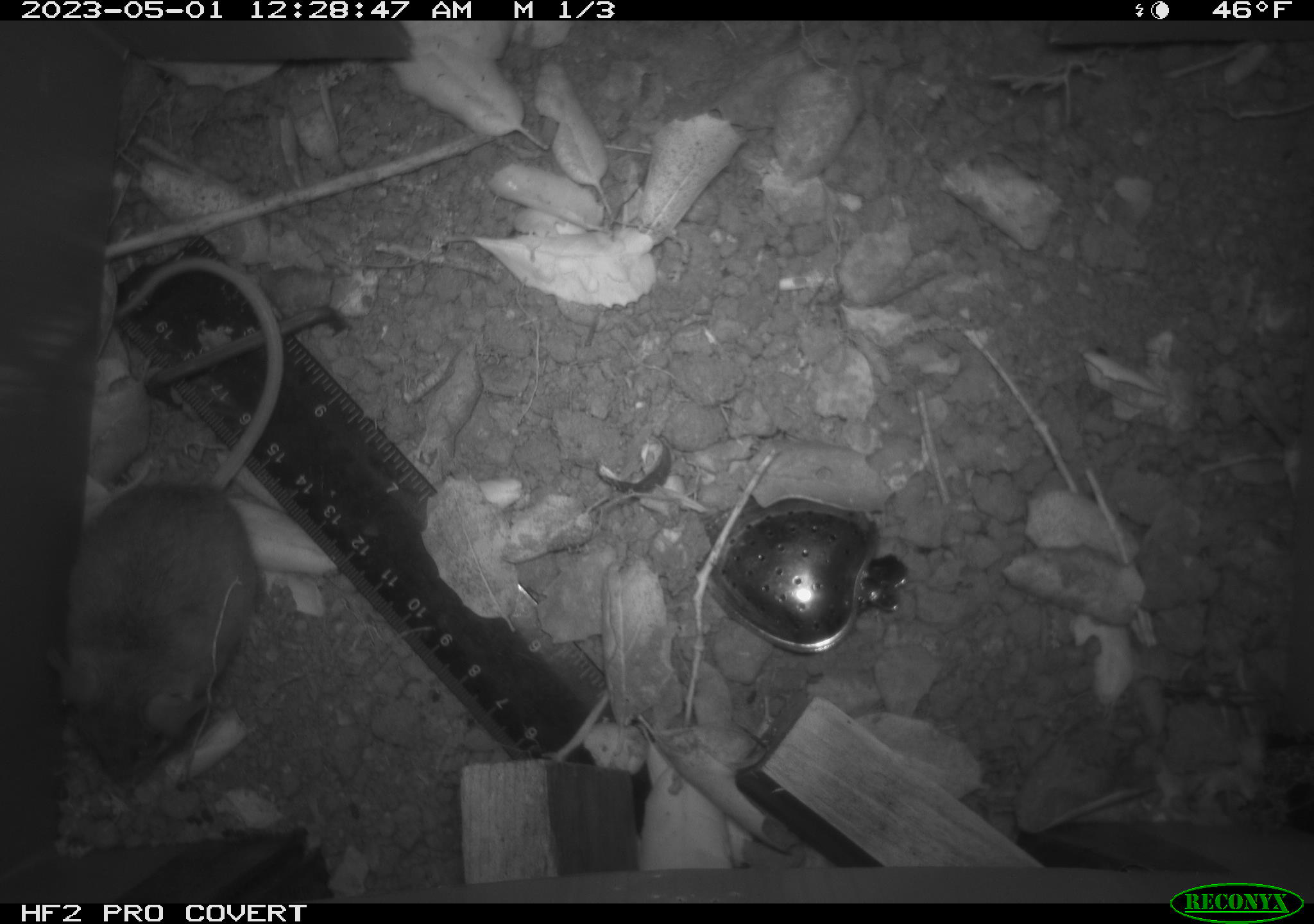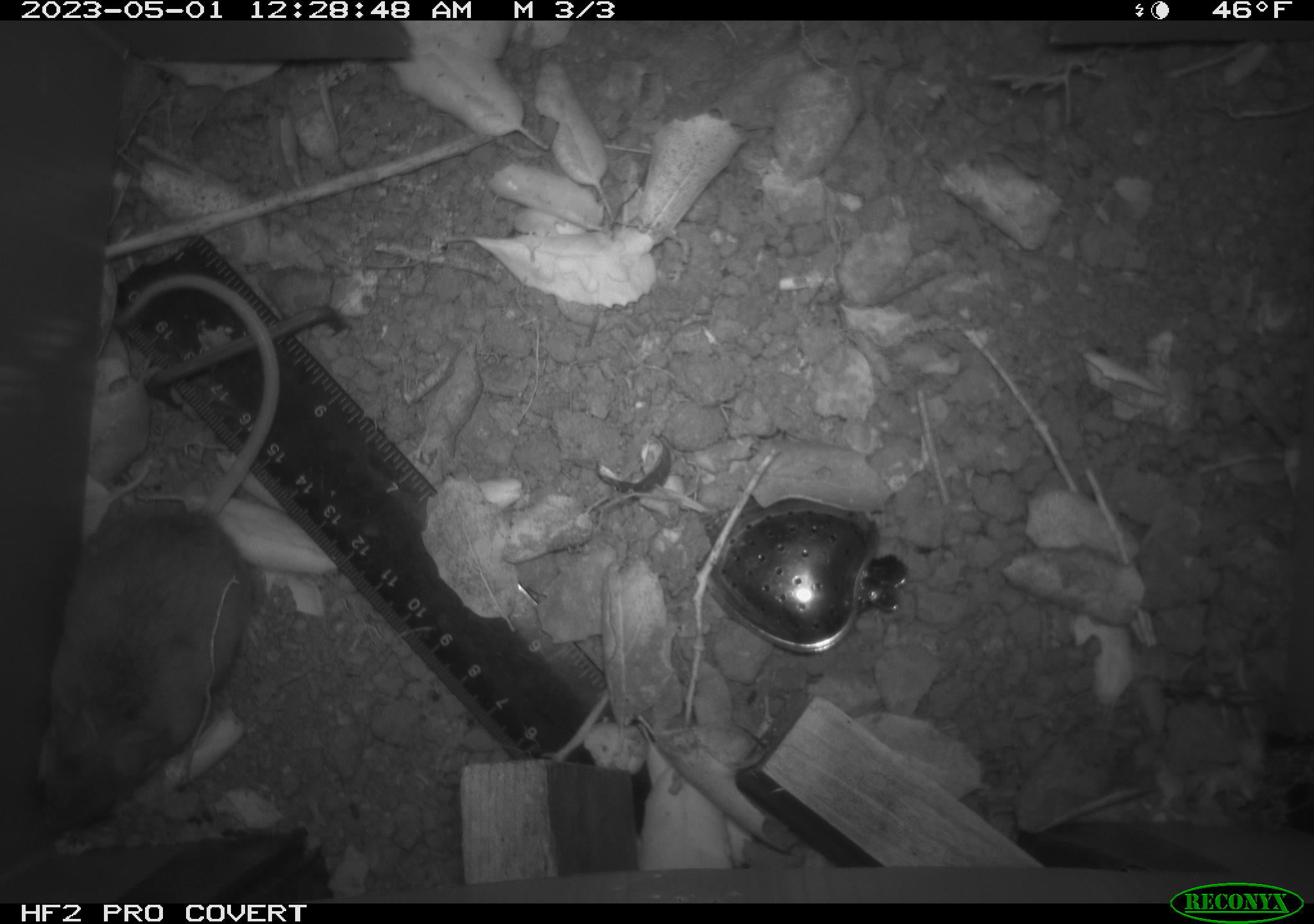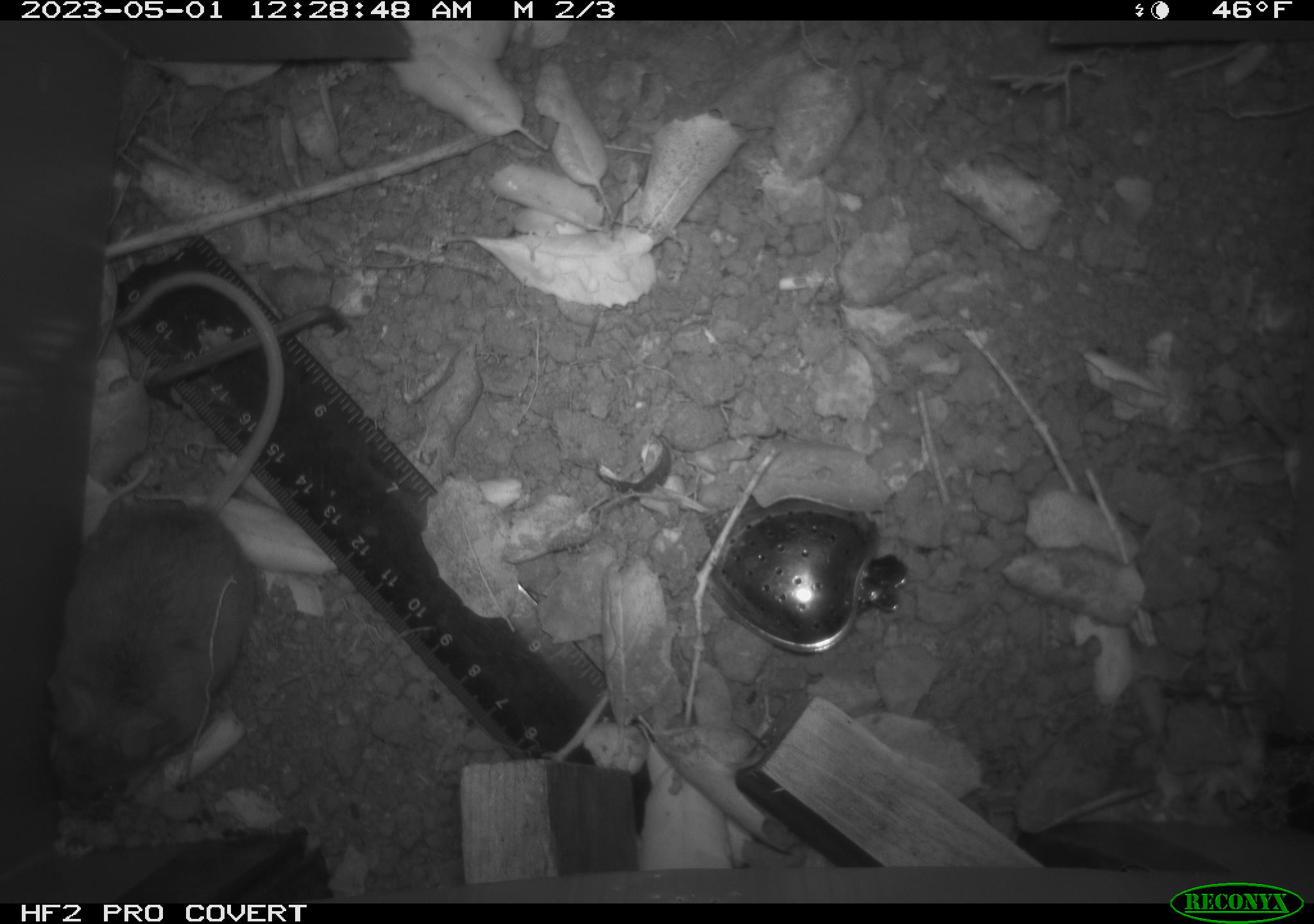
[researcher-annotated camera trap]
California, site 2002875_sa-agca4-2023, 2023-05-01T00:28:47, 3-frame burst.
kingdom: Animalia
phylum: Chordata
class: Mammalia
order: Rodentia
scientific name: Rodentia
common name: mouse species